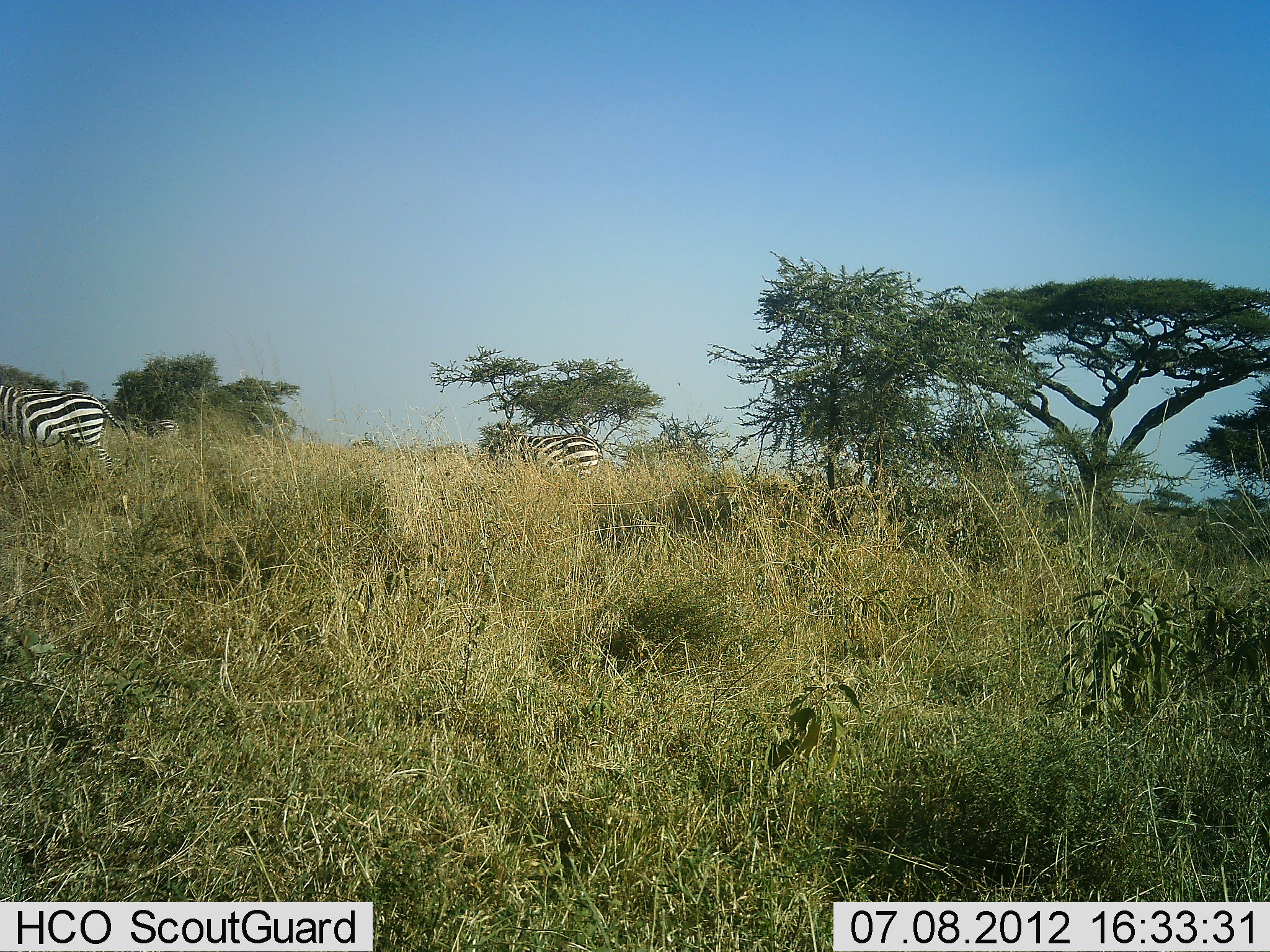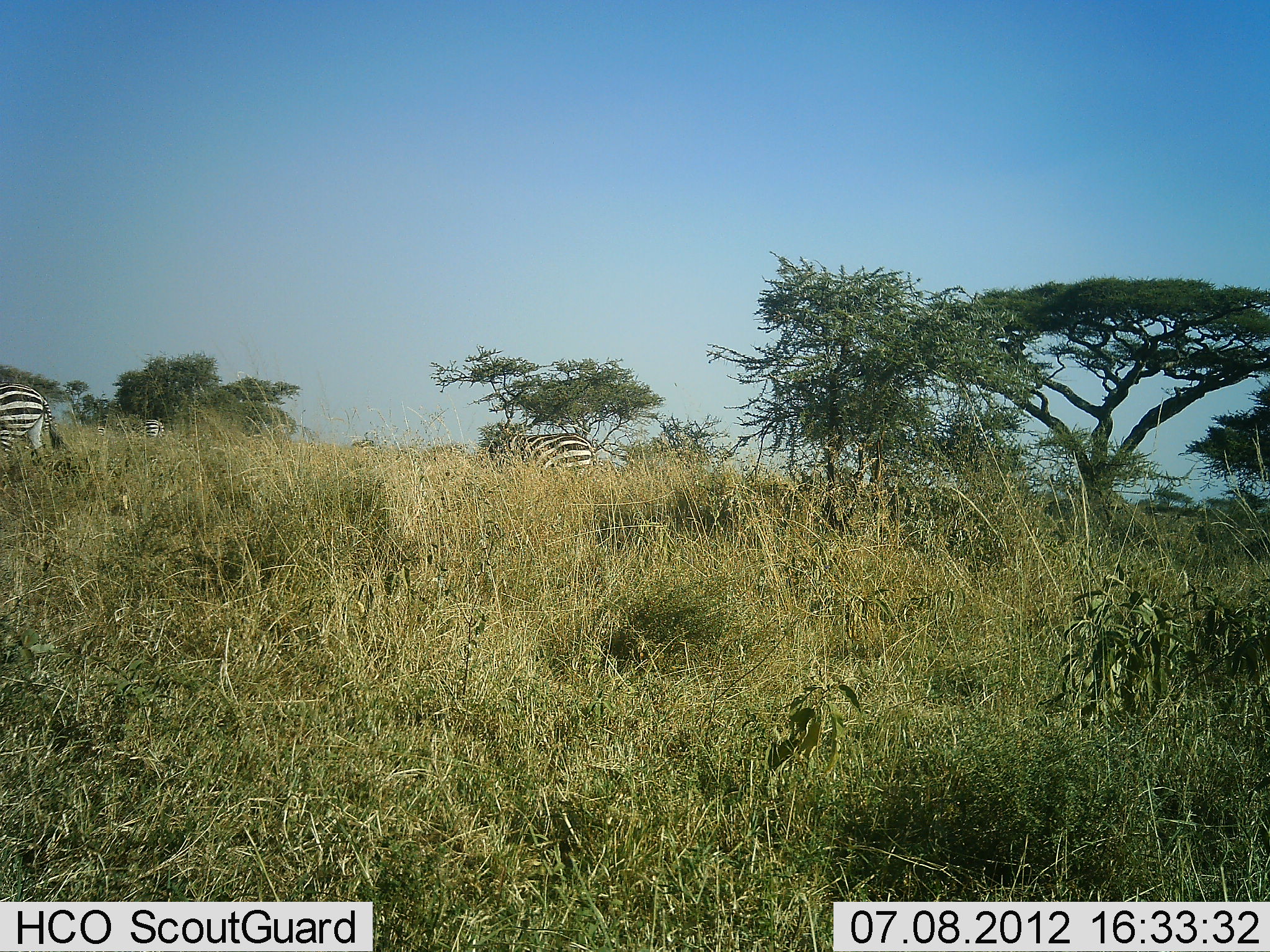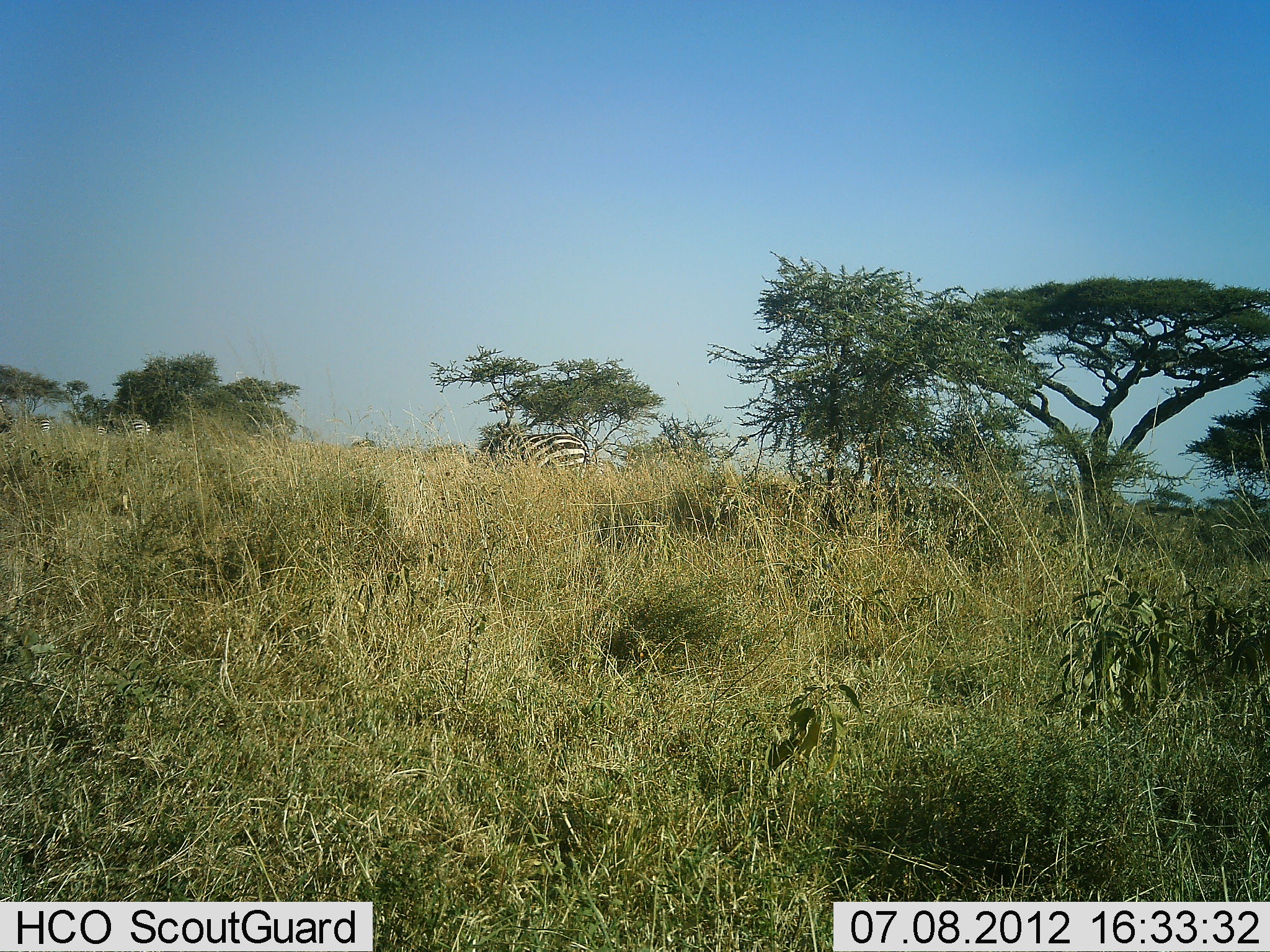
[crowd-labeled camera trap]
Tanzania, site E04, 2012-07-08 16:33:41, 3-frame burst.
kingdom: Animalia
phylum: Chordata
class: Mammalia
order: Perissodactyla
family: Equidae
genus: Equus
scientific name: Equus quagga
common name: plains zebra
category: zebra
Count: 3.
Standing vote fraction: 10%.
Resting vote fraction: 0%.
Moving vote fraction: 80%.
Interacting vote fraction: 0%.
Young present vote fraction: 0%.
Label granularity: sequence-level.